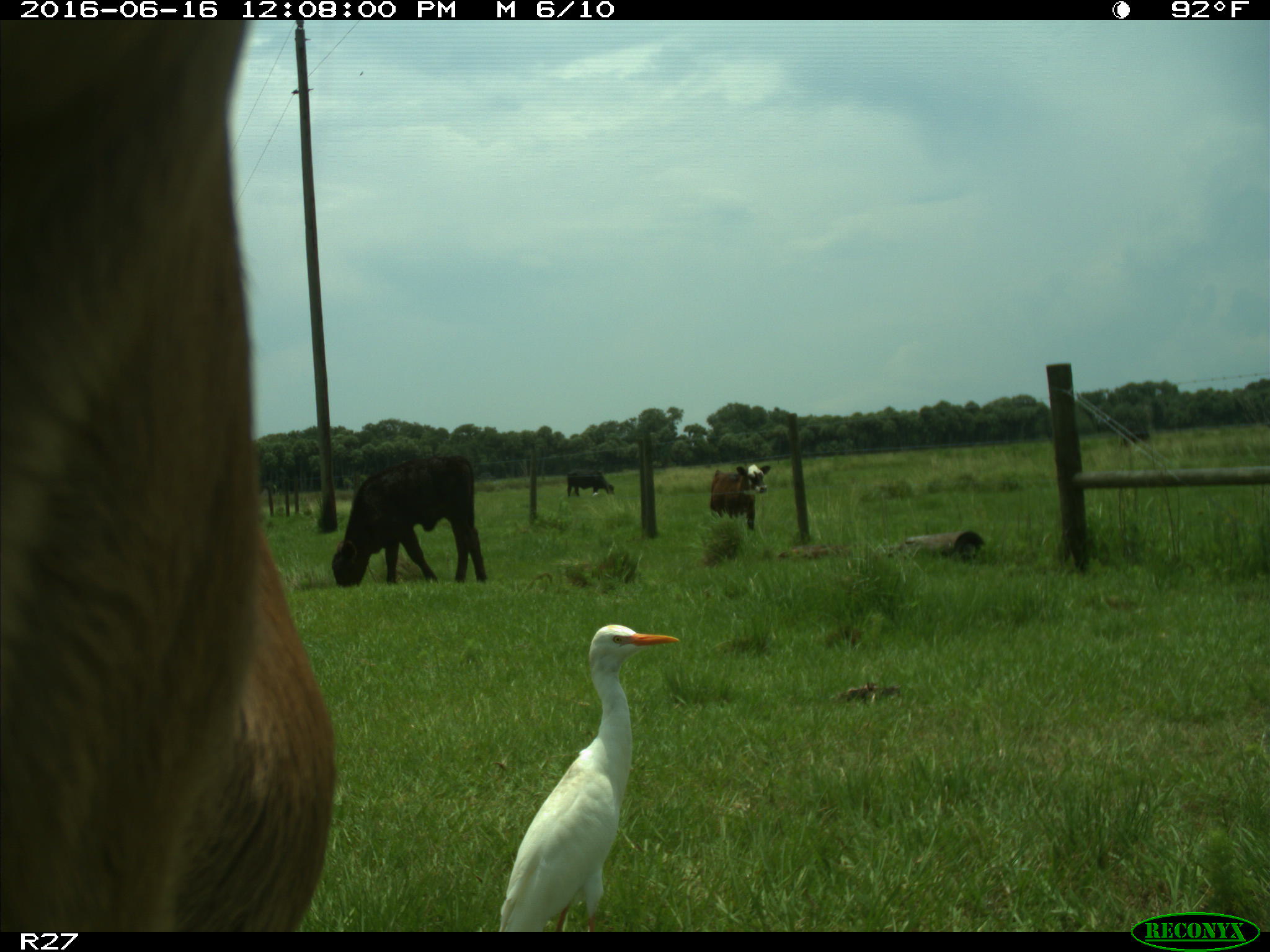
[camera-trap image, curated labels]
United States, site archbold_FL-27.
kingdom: Animalia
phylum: Chordata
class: Mammalia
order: Artiodactyla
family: Bovidae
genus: Bos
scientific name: Bos taurus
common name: domestic cow